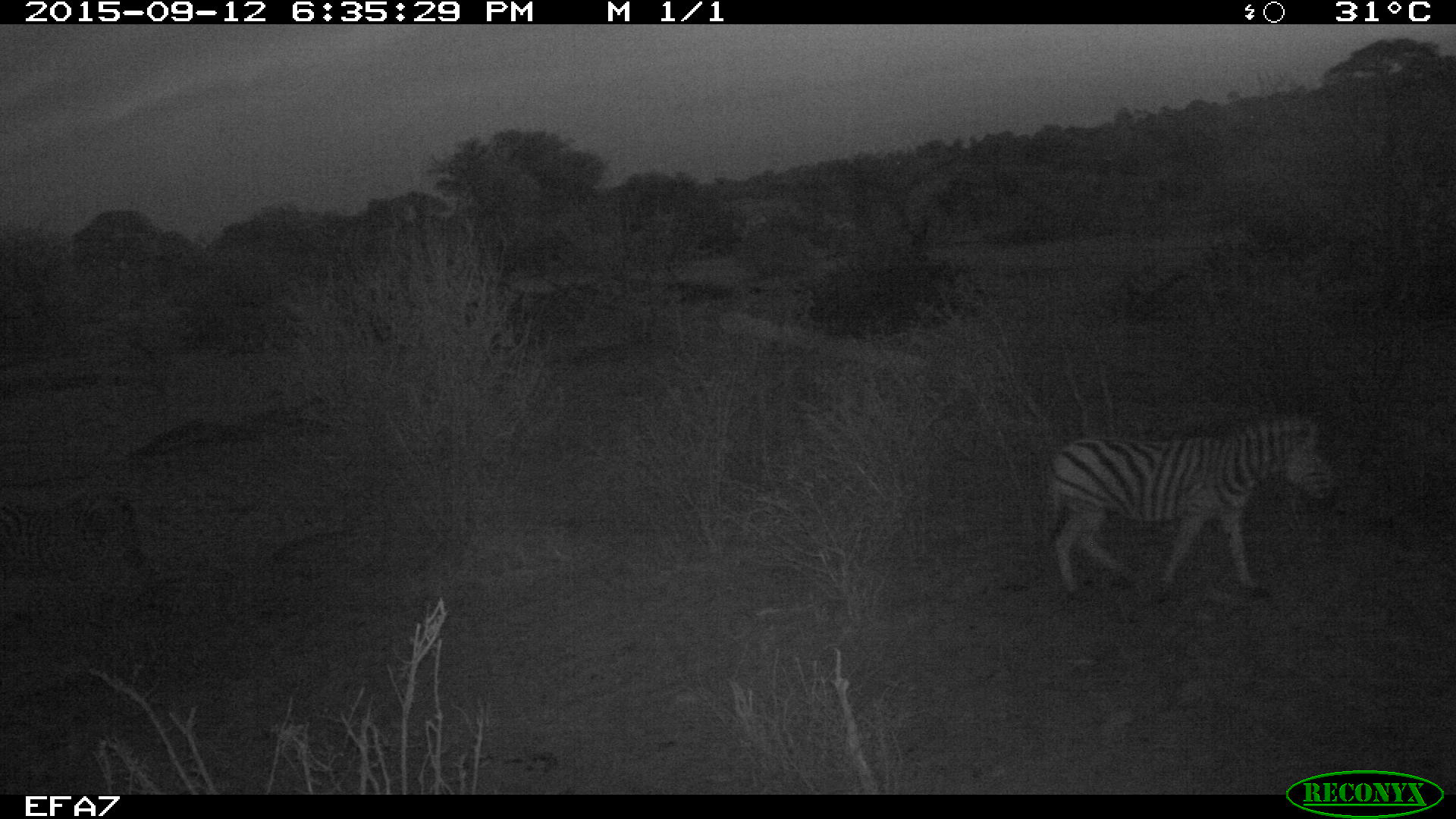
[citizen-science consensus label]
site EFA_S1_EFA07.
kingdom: Animalia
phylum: Chordata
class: Mammalia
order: Perissodactyla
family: Equidae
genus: Equus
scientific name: Equus quagga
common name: plains zebra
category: zebraplains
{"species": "zebraplains (plains zebra) (Equus quagga)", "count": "1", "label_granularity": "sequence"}